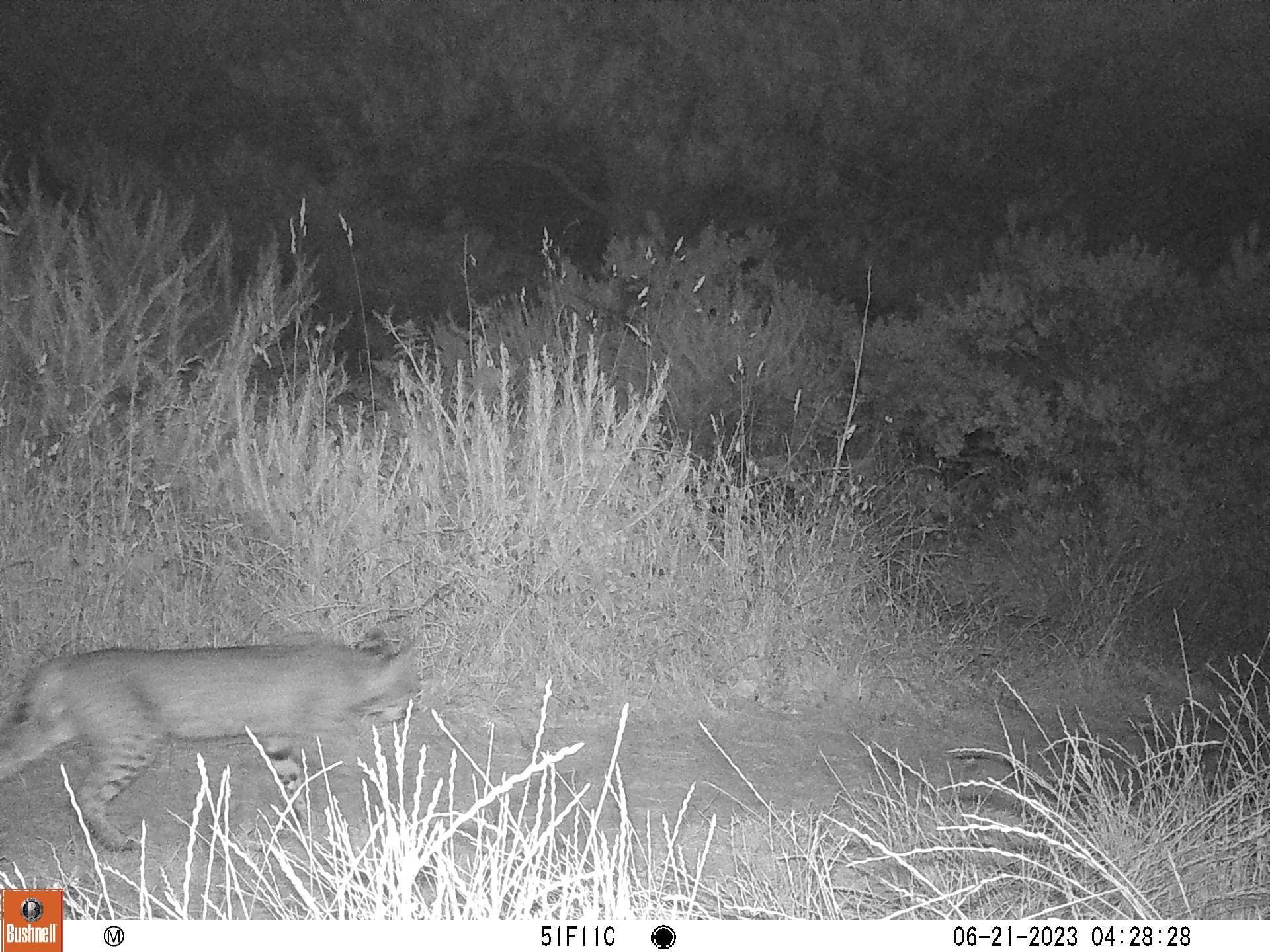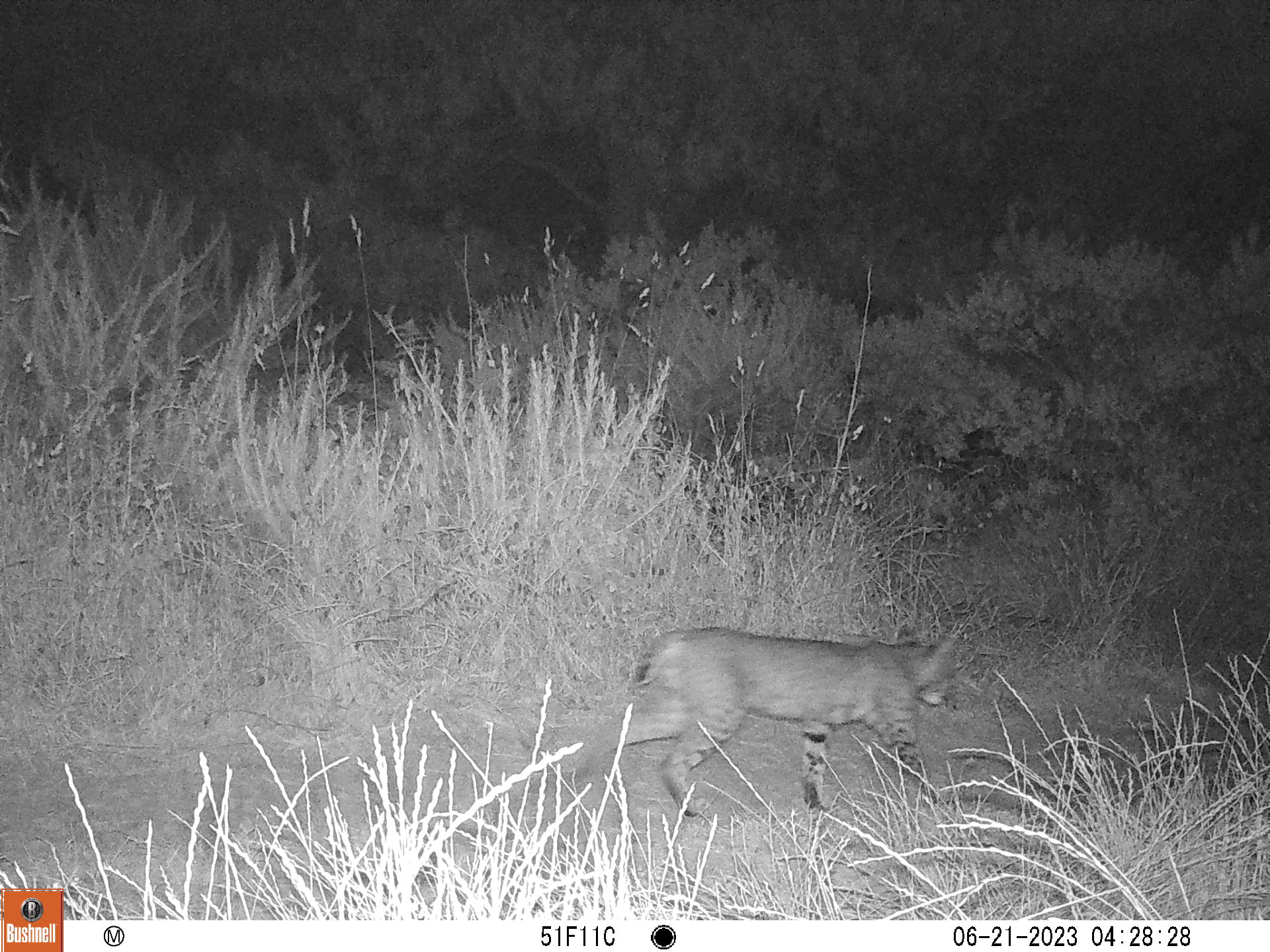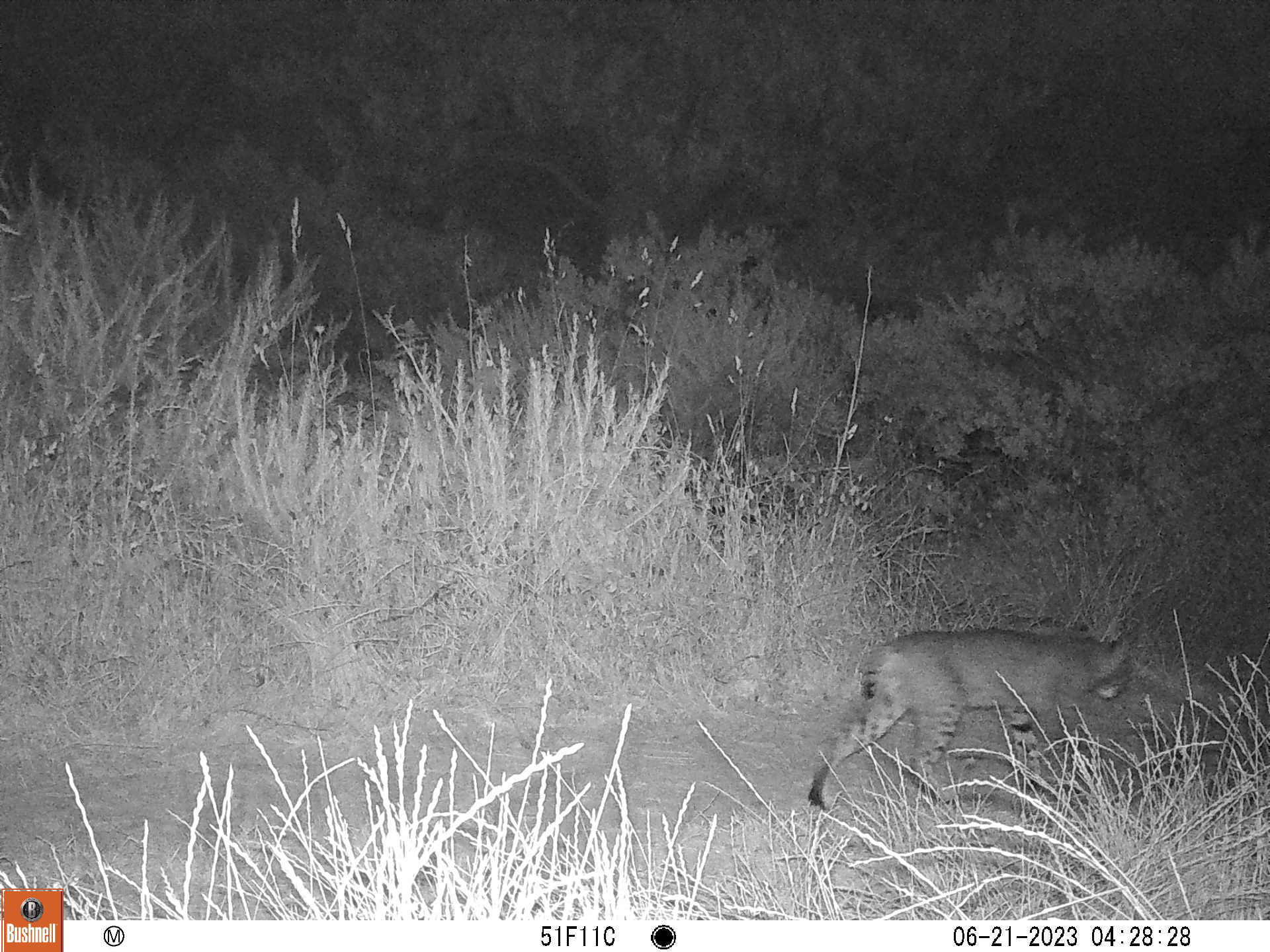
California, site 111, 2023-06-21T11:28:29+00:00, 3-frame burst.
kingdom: Animalia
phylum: Chordata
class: Mammalia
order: Carnivora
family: Felidae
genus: Lynx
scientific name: Lynx rufus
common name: bobcat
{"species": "bobcat (Lynx rufus)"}